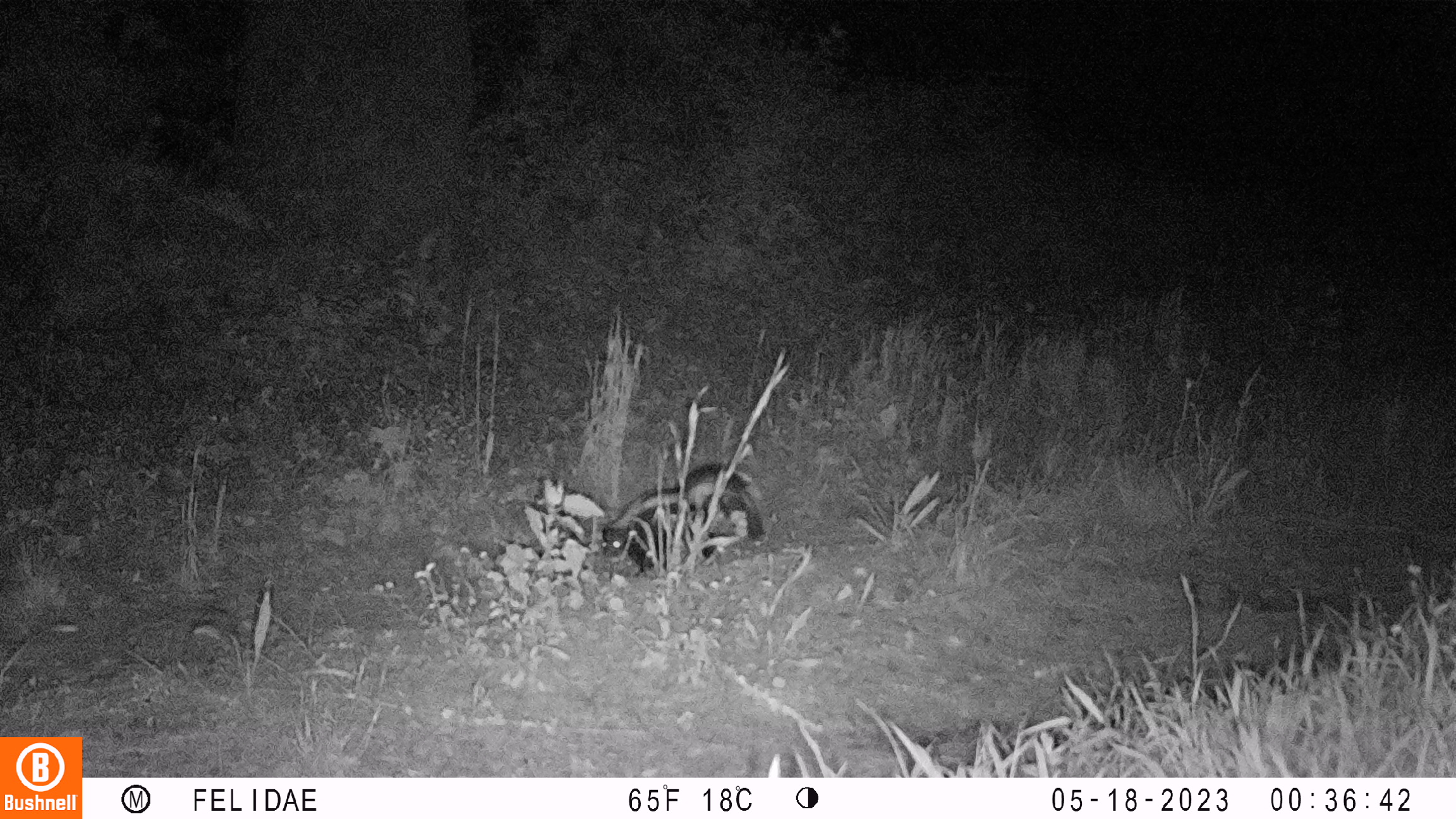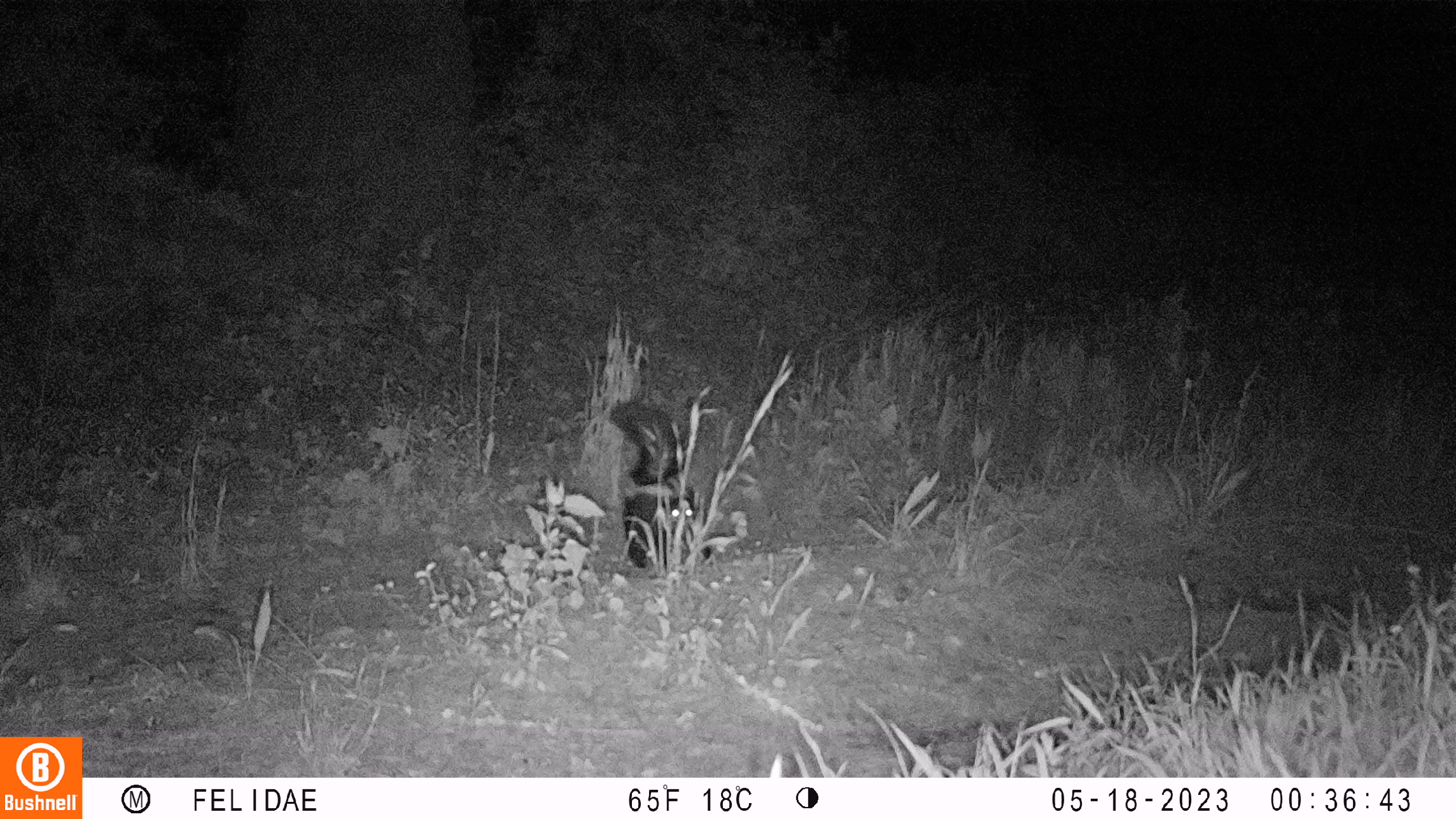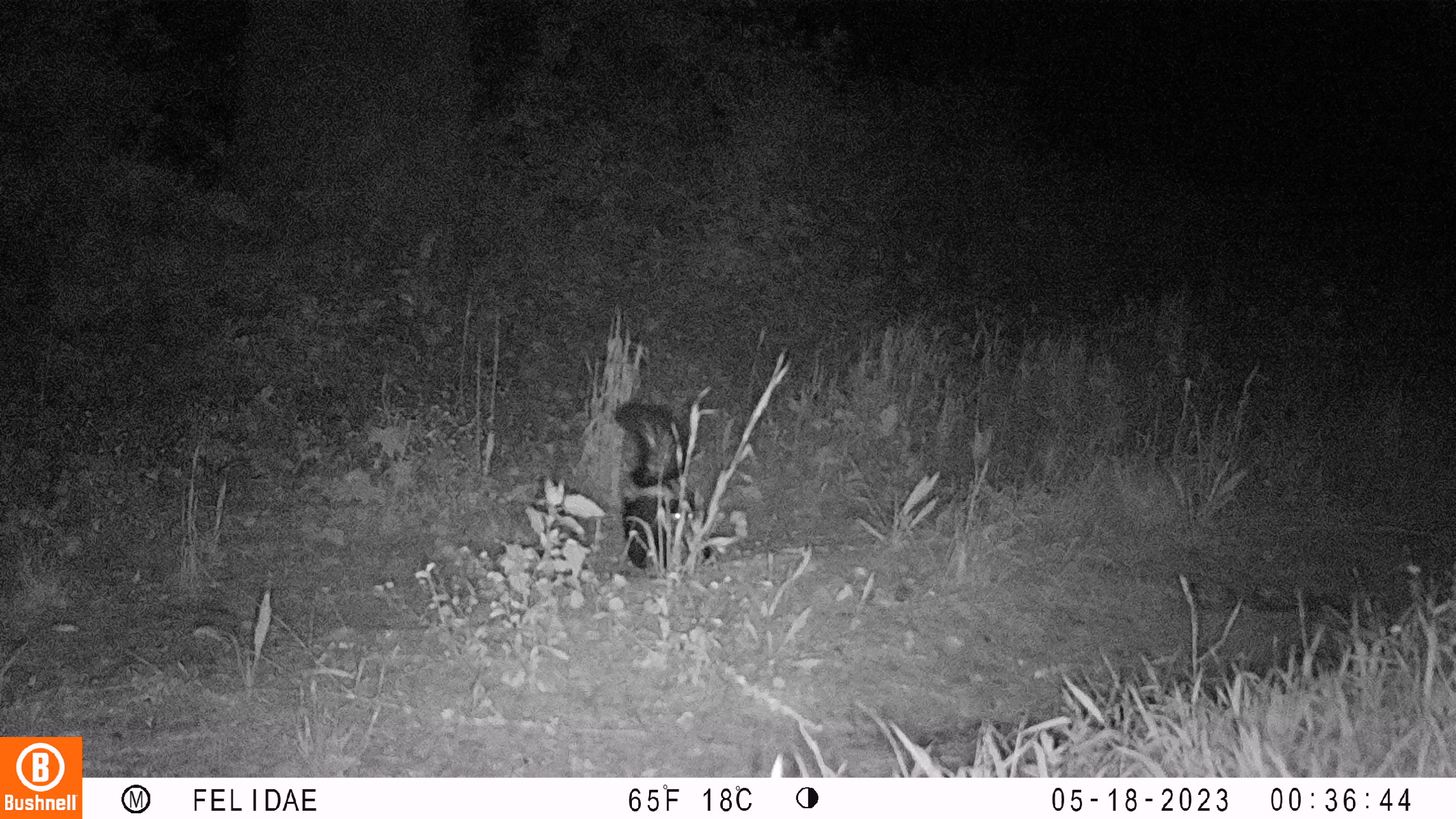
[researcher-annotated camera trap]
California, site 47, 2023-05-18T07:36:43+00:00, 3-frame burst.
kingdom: Animalia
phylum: Chordata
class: Mammalia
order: Carnivora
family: Mephitidae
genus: Mephitis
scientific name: Mephitis mephitis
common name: striped skunk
Striped skunk (Mephitis mephitis).